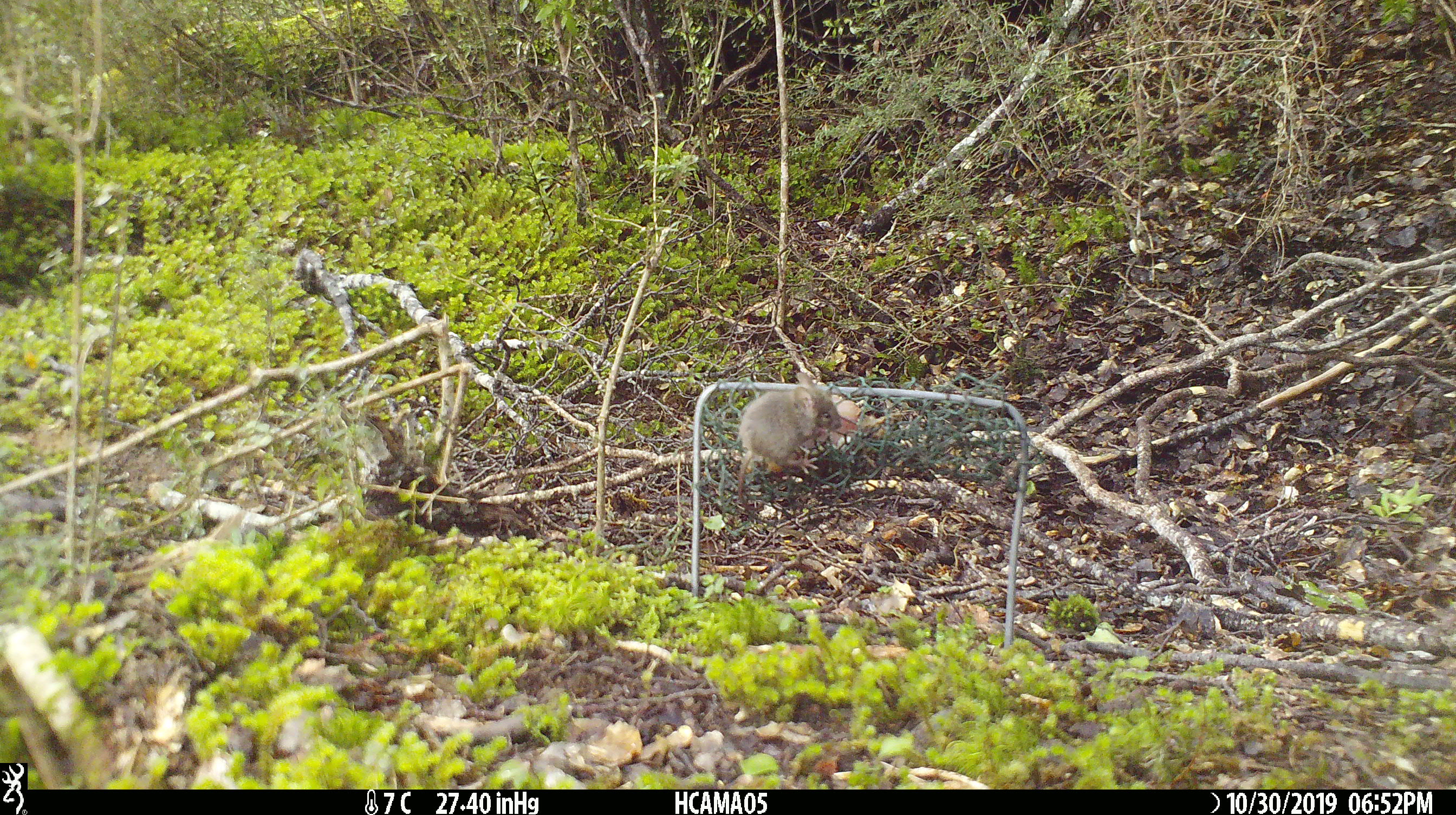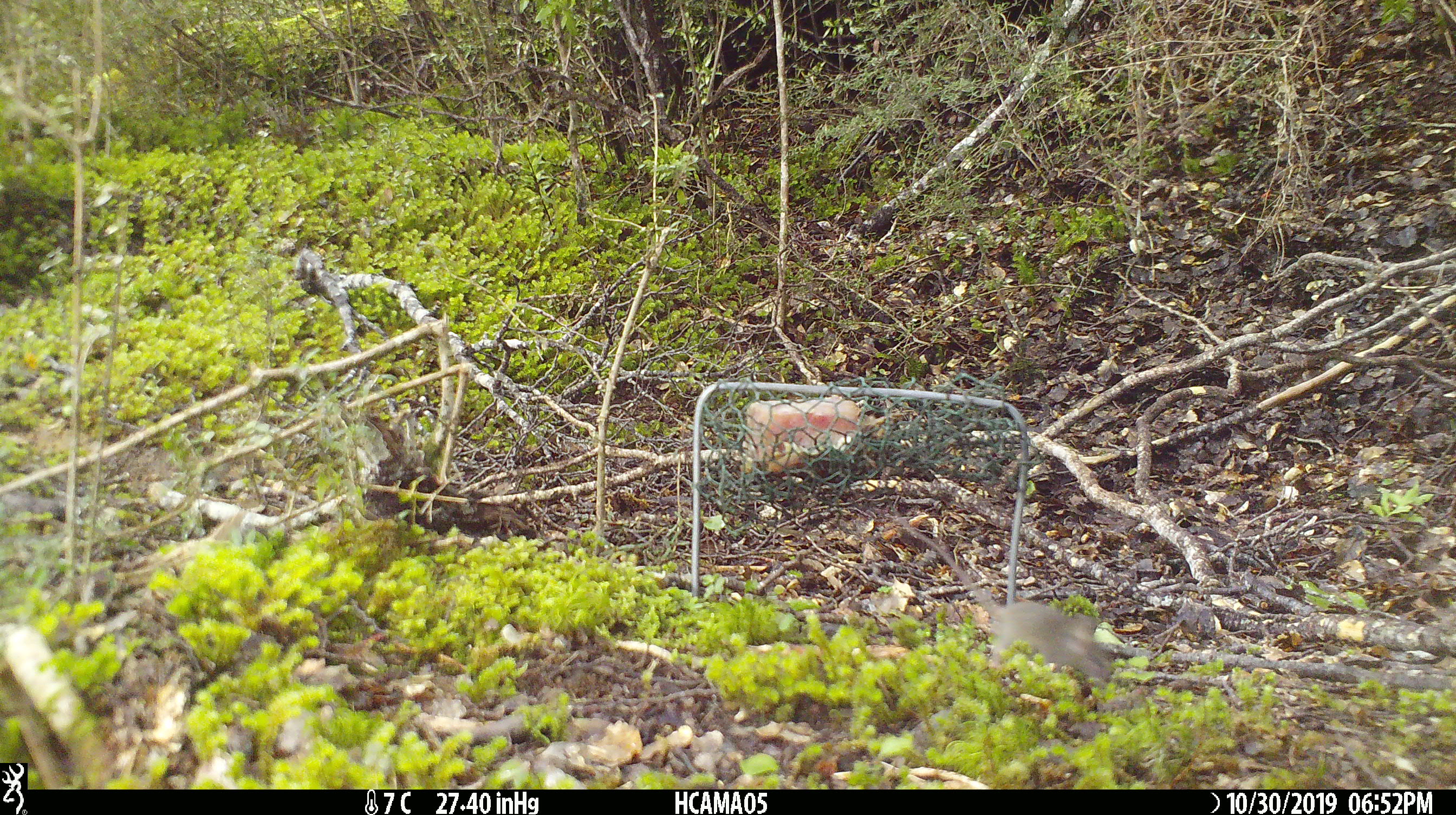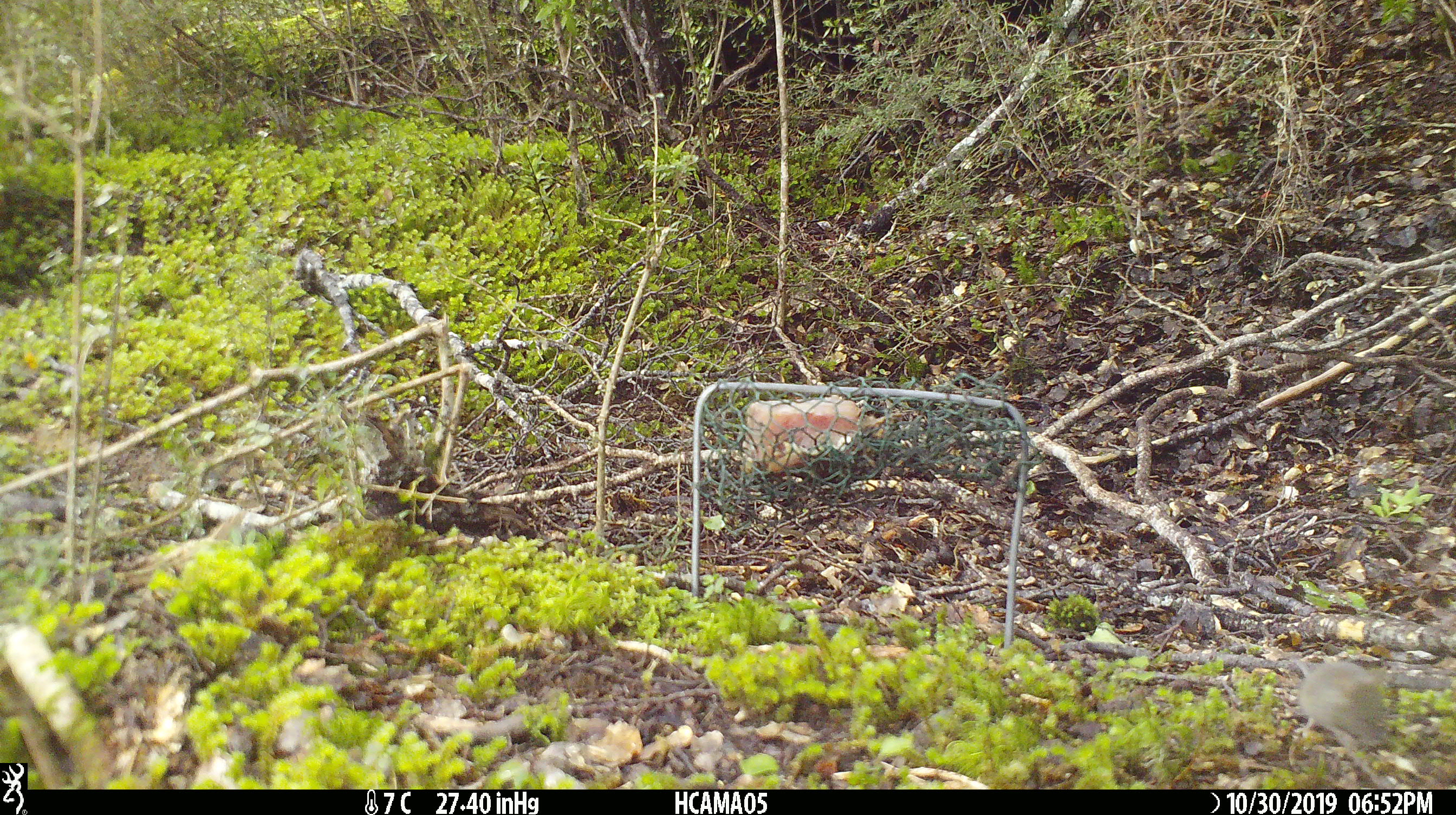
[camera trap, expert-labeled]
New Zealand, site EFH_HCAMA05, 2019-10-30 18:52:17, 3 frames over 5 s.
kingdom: Animalia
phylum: Chordata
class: Mammalia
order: Rodentia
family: Muridae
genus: Mus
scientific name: Mus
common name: mouse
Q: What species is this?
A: Mouse (Mus).